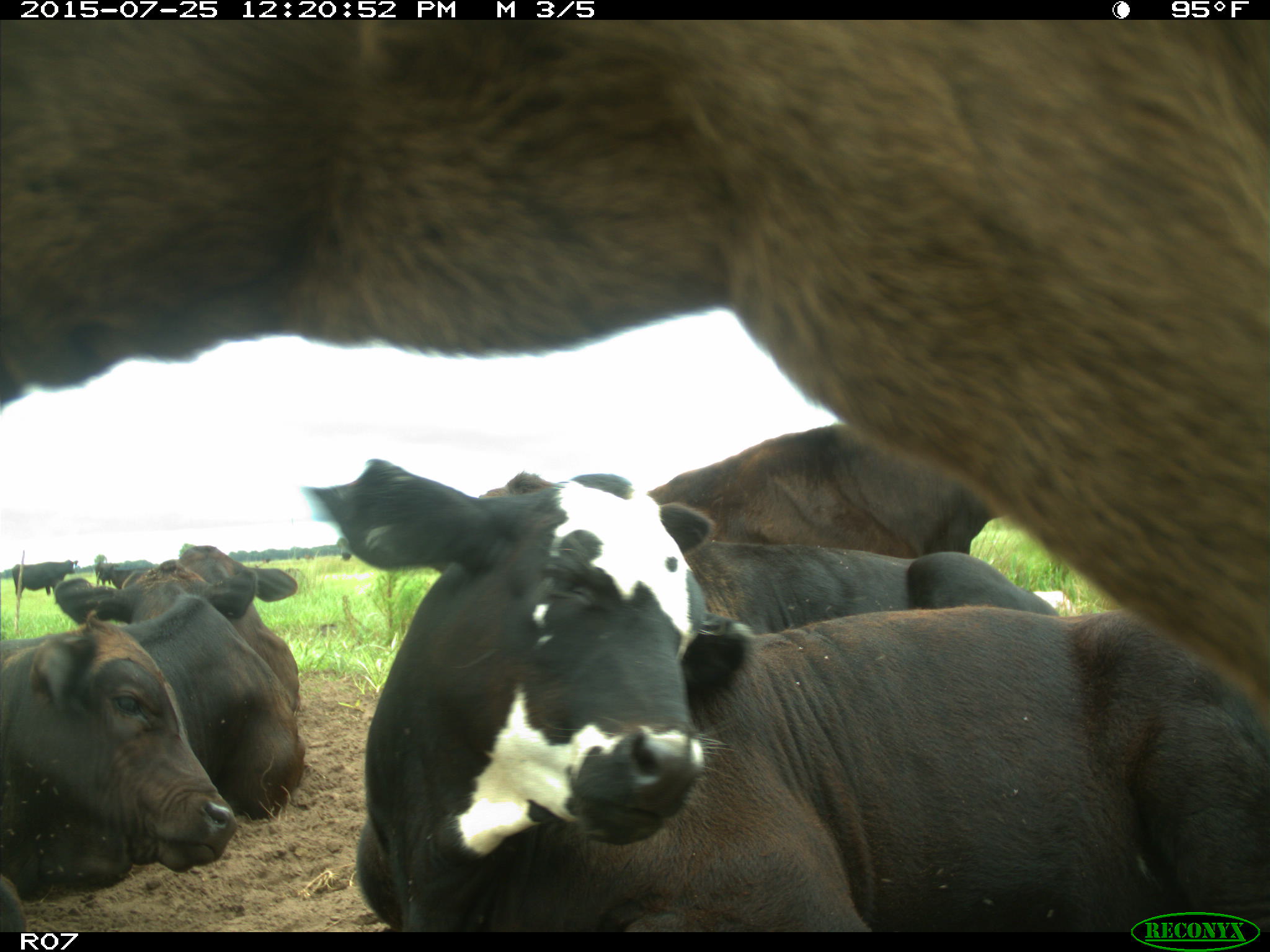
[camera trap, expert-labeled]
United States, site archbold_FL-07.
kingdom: Animalia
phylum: Chordata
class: Mammalia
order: Artiodactyla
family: Bovidae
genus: Bos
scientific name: Bos taurus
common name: domestic cow